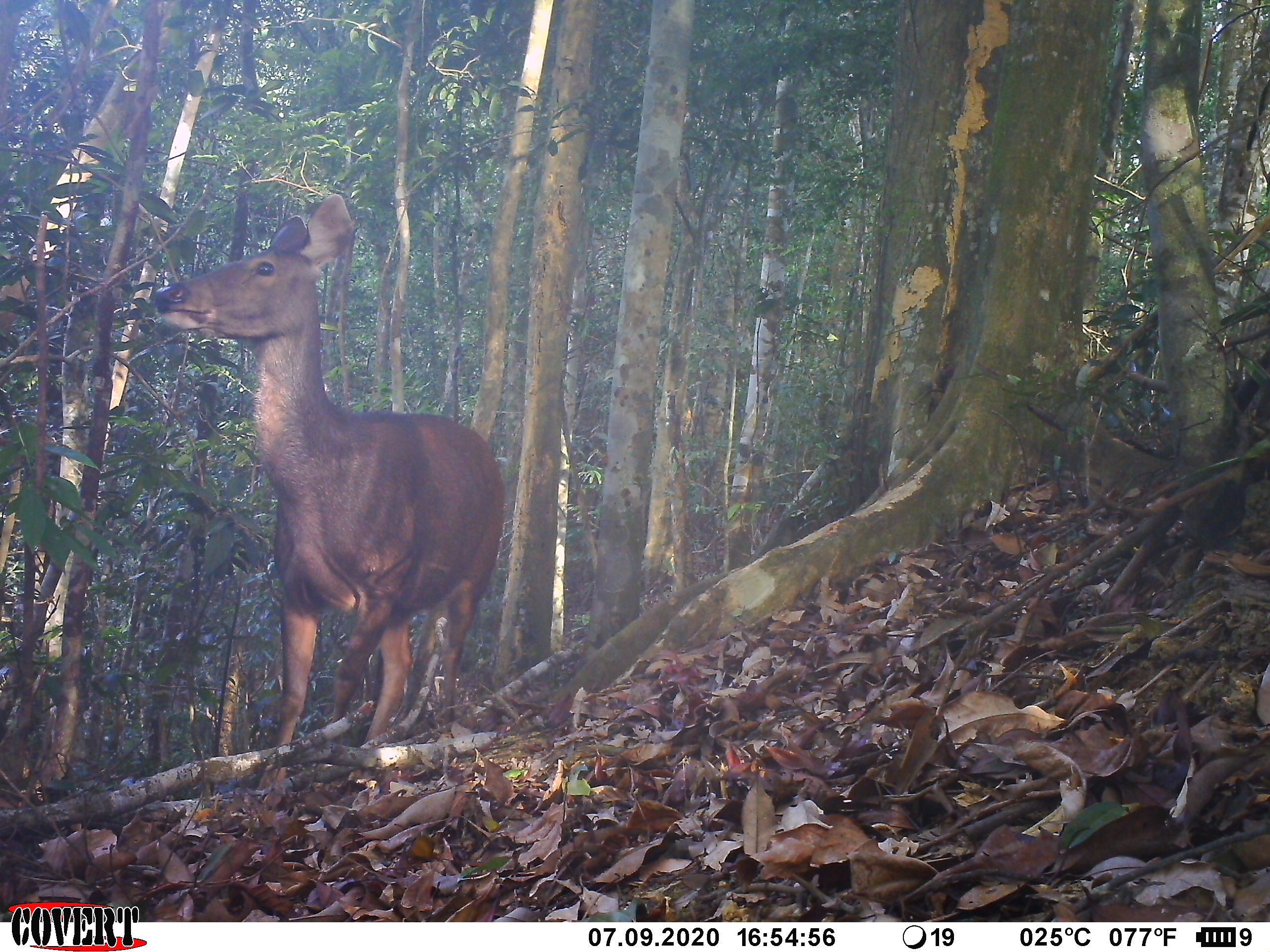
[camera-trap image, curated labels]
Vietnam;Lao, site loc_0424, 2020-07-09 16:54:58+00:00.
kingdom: Animalia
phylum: Chordata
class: Mammalia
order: Artiodactyla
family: Cervidae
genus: Rusa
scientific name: Rusa unicolor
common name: sambar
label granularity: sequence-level